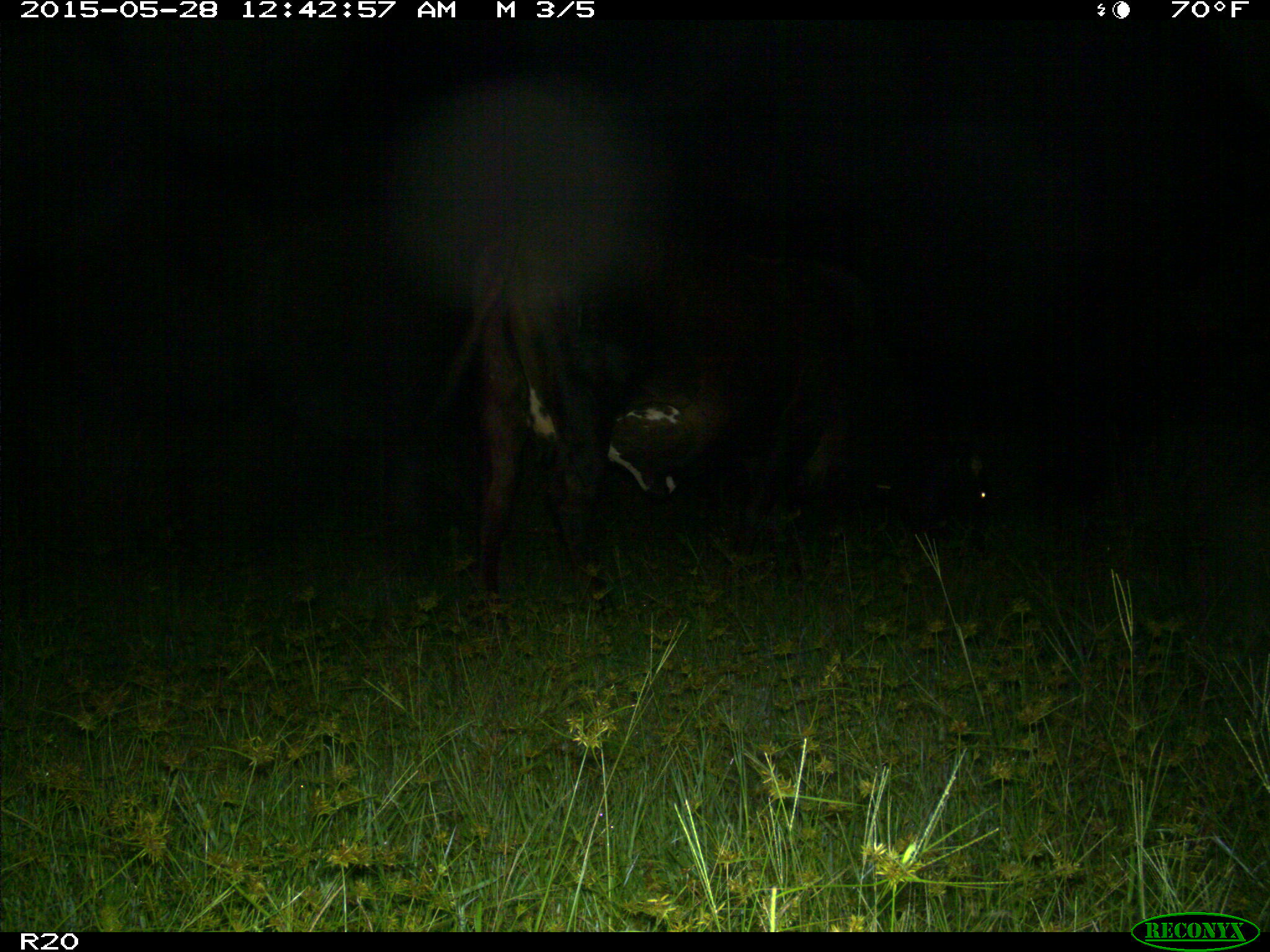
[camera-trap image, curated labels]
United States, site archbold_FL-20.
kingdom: Animalia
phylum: Chordata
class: Mammalia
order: Artiodactyla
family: Bovidae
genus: Bos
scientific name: Bos taurus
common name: domestic cow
Bos taurus (domestic cow).